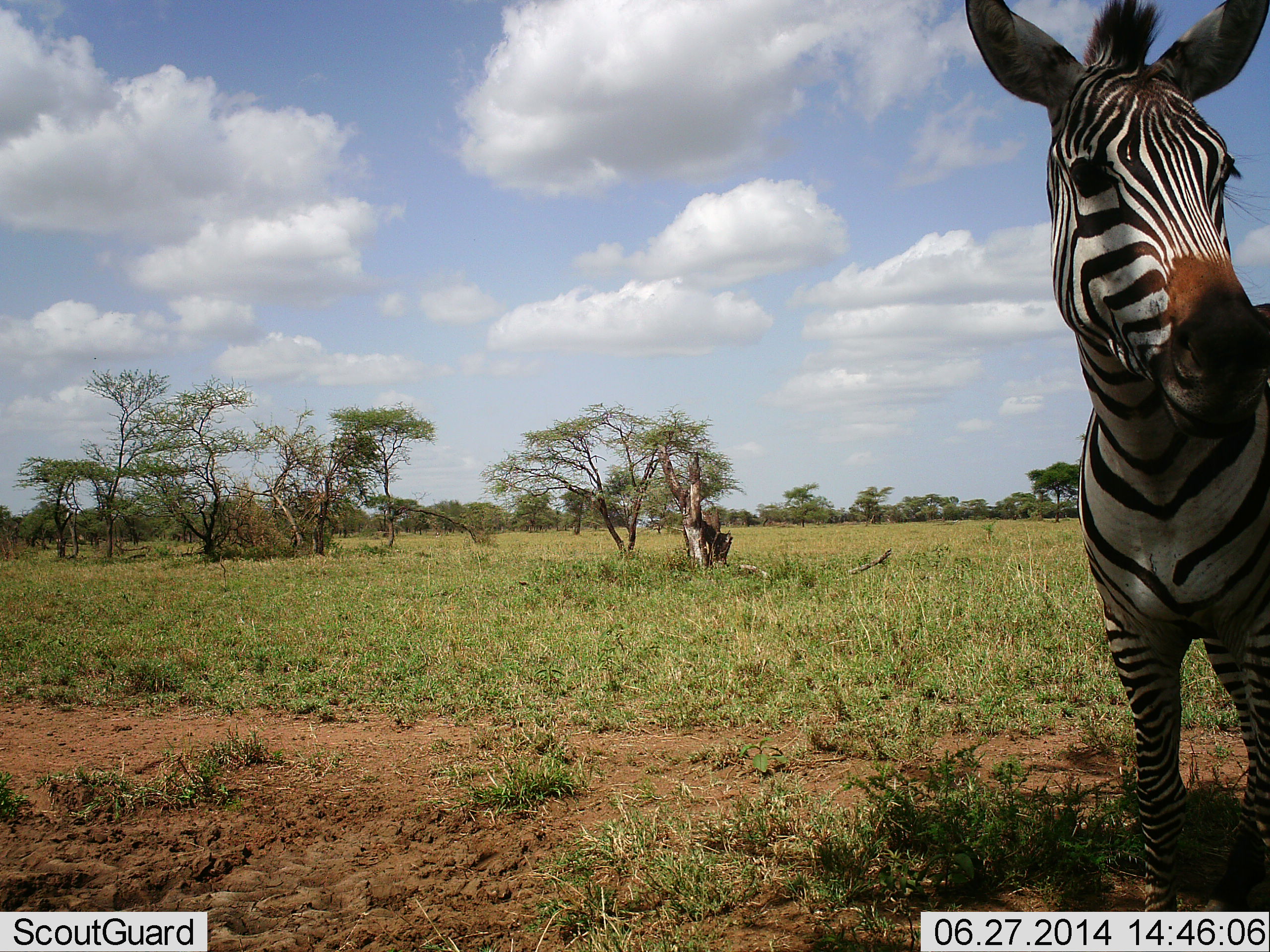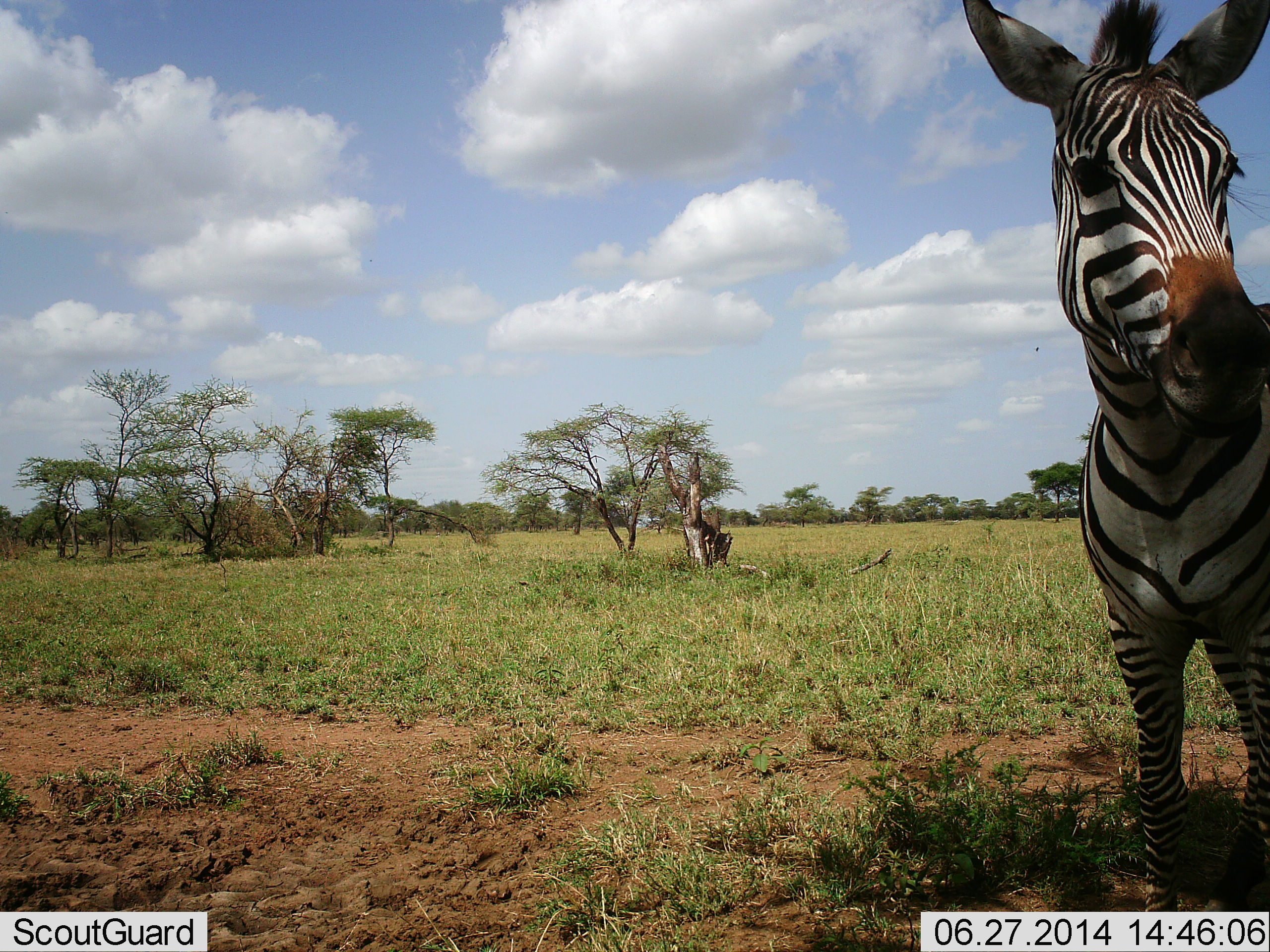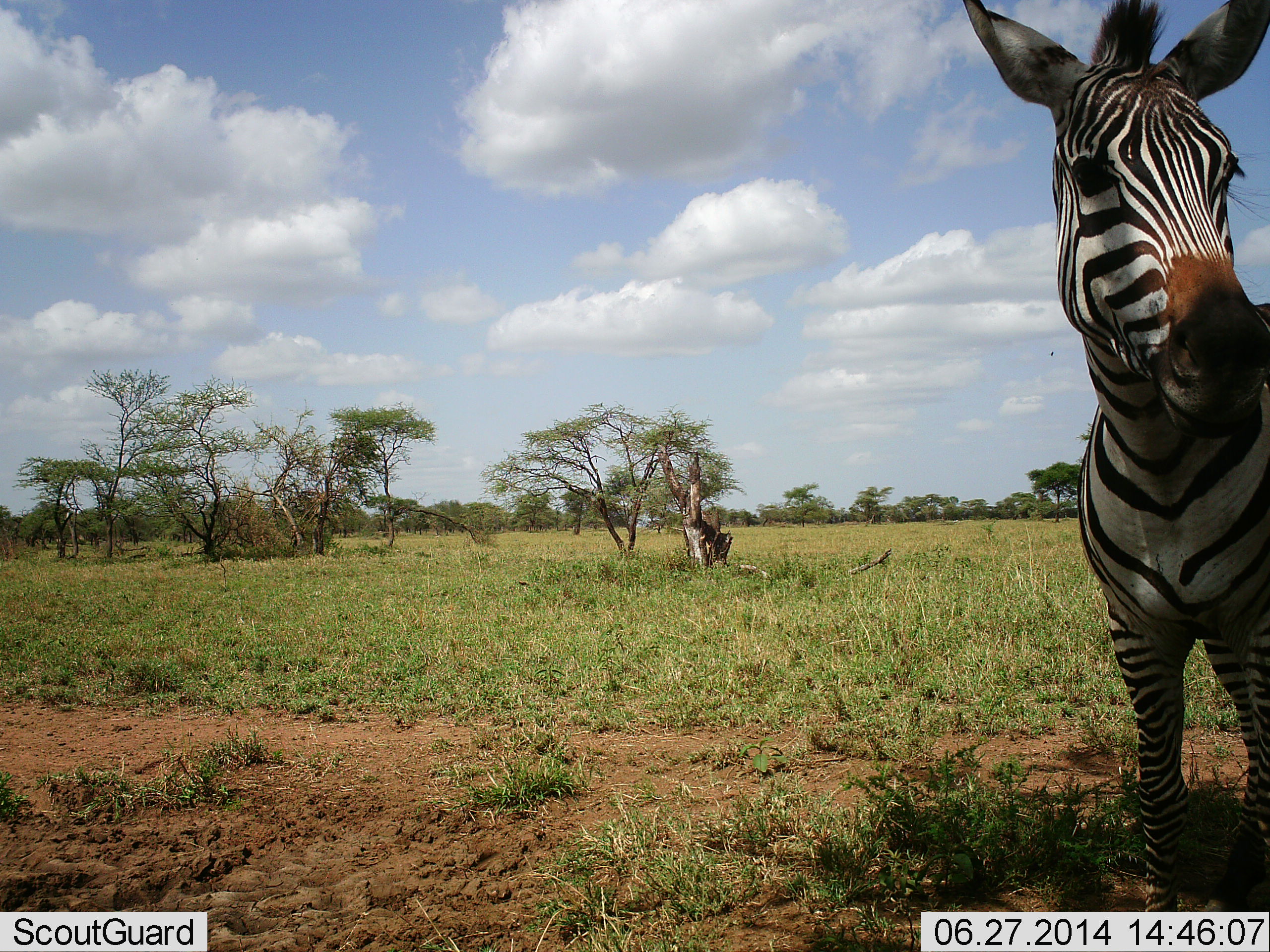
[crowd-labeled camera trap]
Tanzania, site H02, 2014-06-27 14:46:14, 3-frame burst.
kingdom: Animalia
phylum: Chordata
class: Mammalia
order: Perissodactyla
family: Equidae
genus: Equus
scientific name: Equus quagga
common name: plains zebra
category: zebra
Zebra (plains zebra) (Equus quagga), count 1. Behavior (volunteer vote fractions): standing 91%, resting 0%, moving 0%, interacting 9%. Young present (vote fraction): 0%. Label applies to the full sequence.